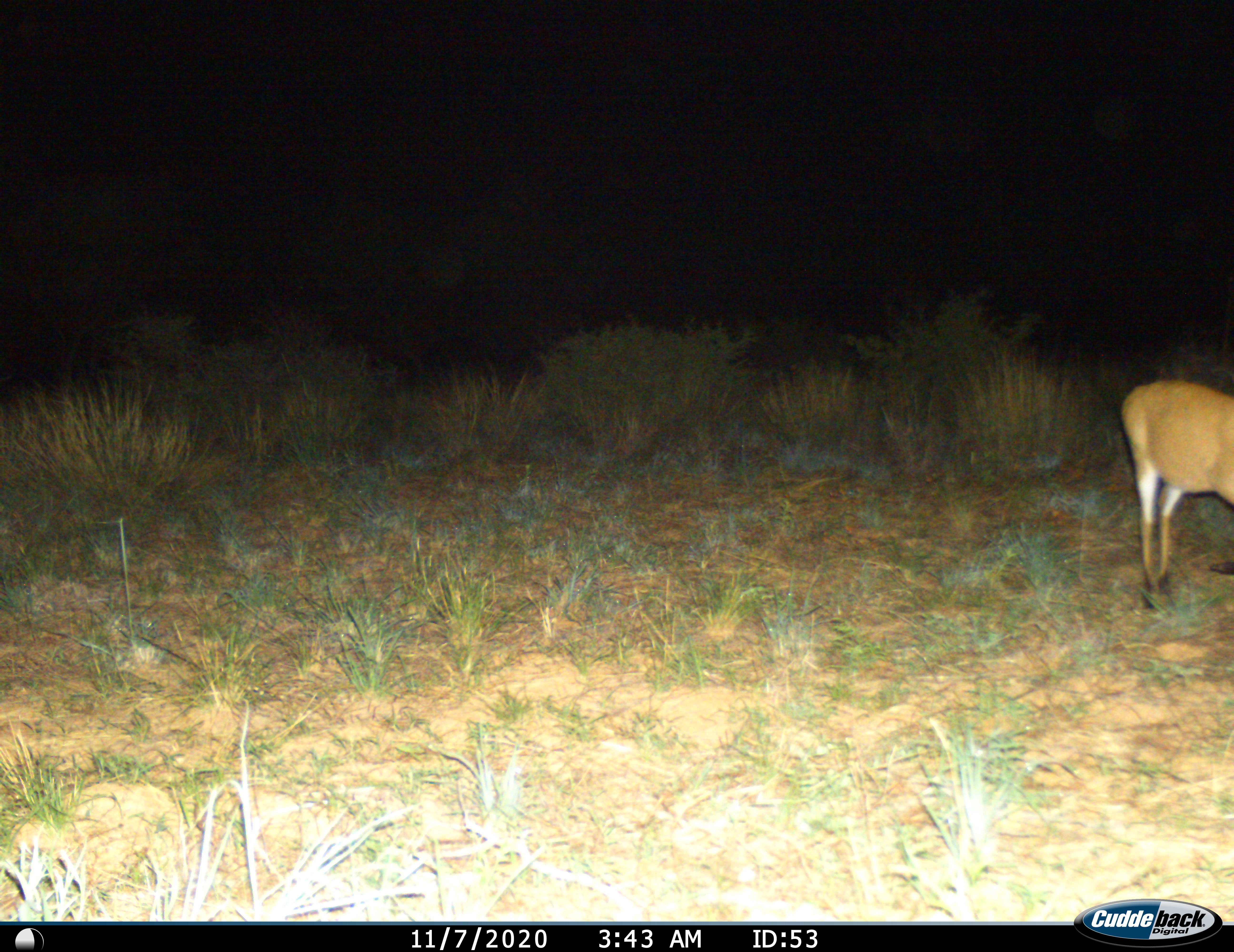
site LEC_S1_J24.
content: unidentified animal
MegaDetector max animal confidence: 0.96